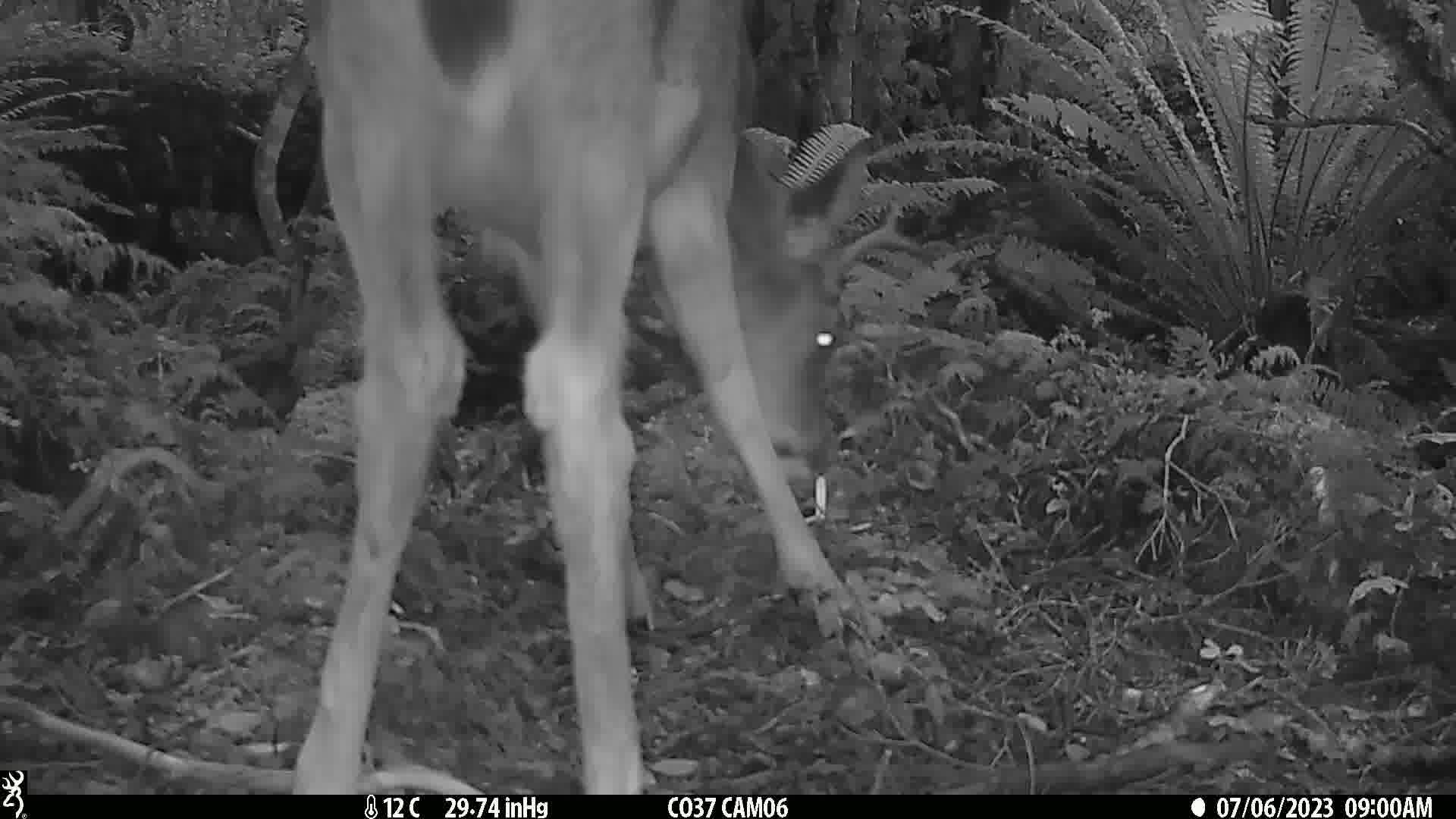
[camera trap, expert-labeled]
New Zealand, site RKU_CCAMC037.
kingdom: Animalia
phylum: Chordata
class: Mammalia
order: Artiodactyla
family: Cervidae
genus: Odocoileus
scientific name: Odocoileus virginianus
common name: white-tailed deer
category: white tailed deer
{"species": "white tailed deer (white-tailed deer) (Odocoileus virginianus)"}